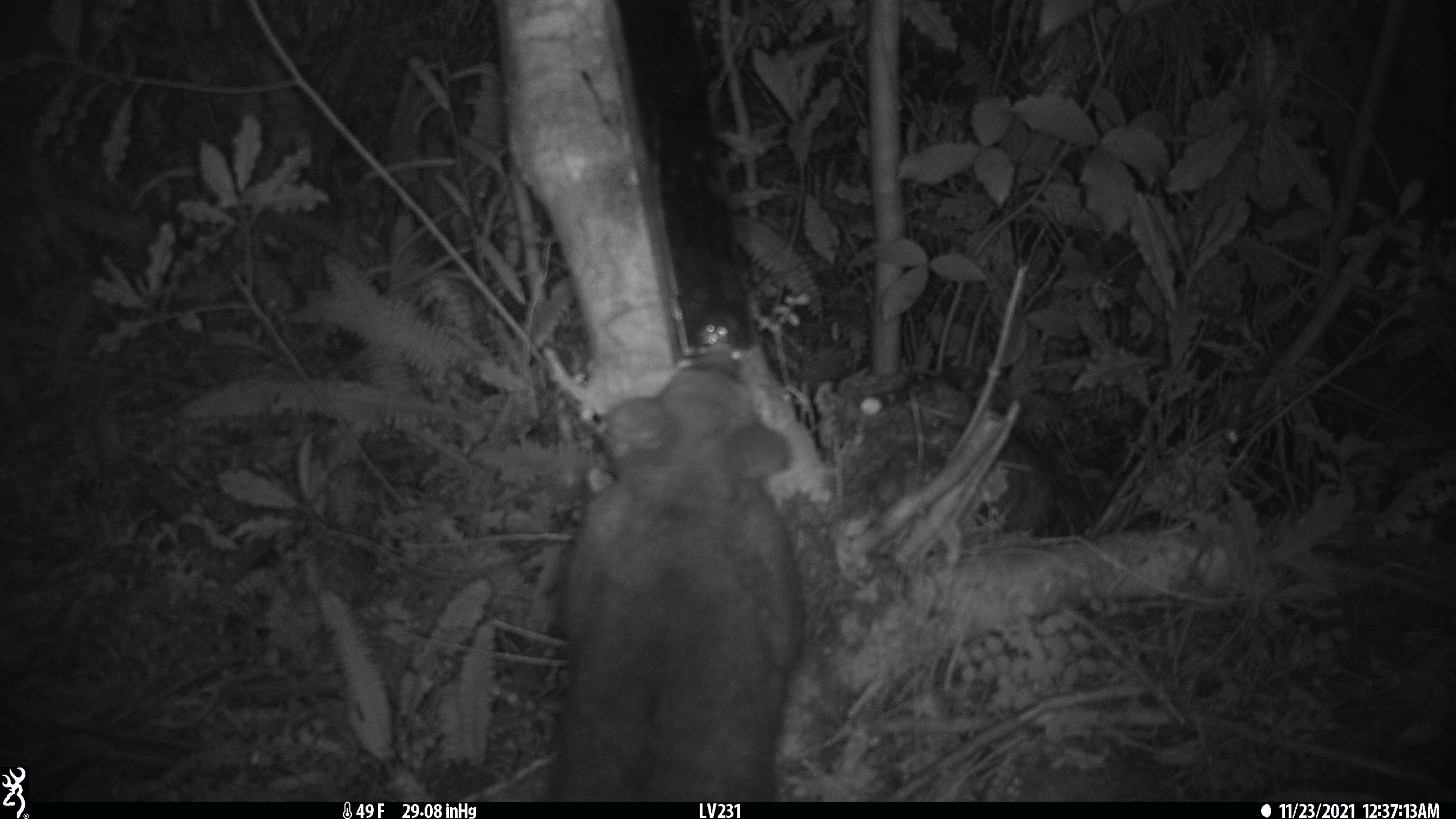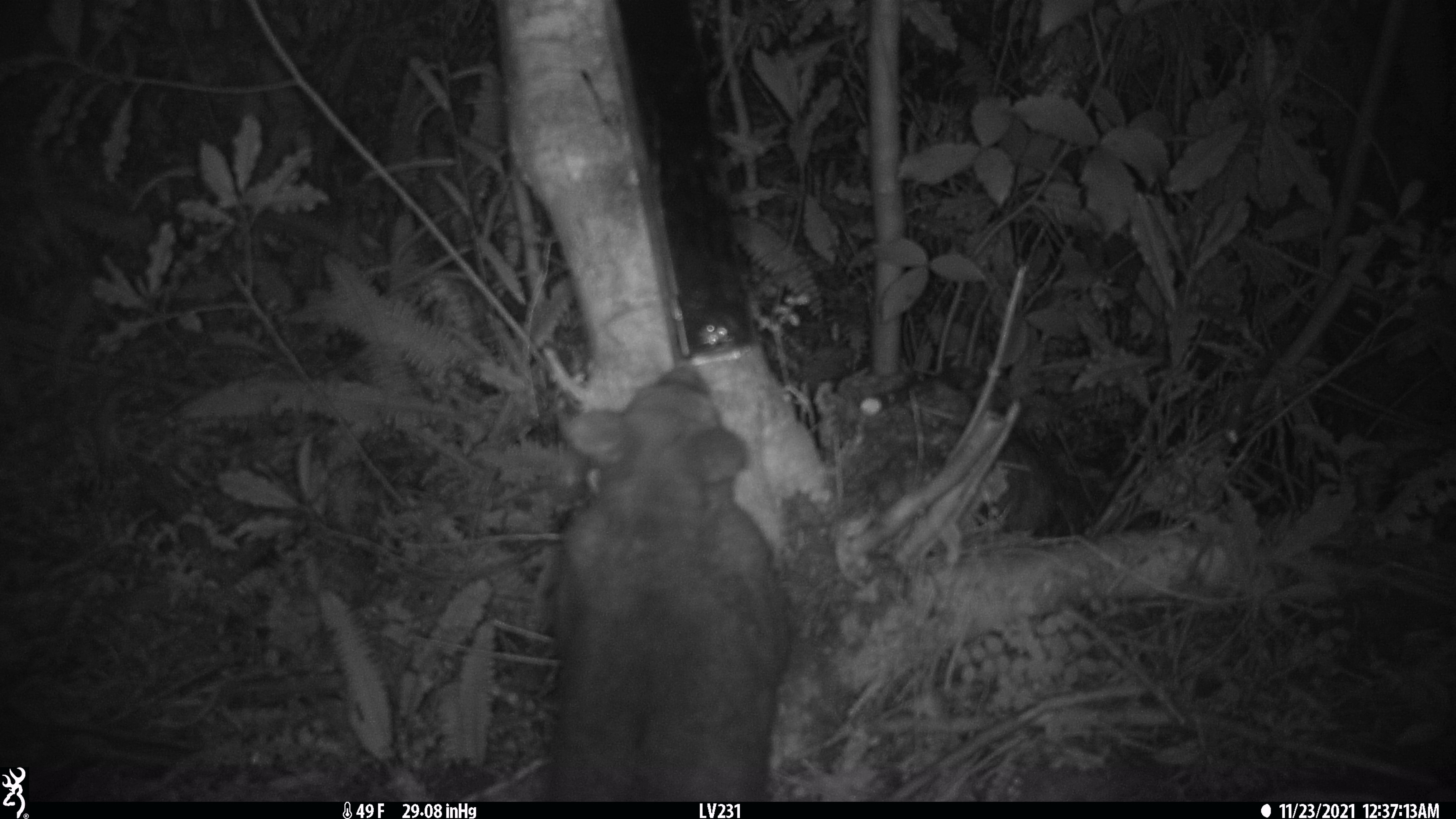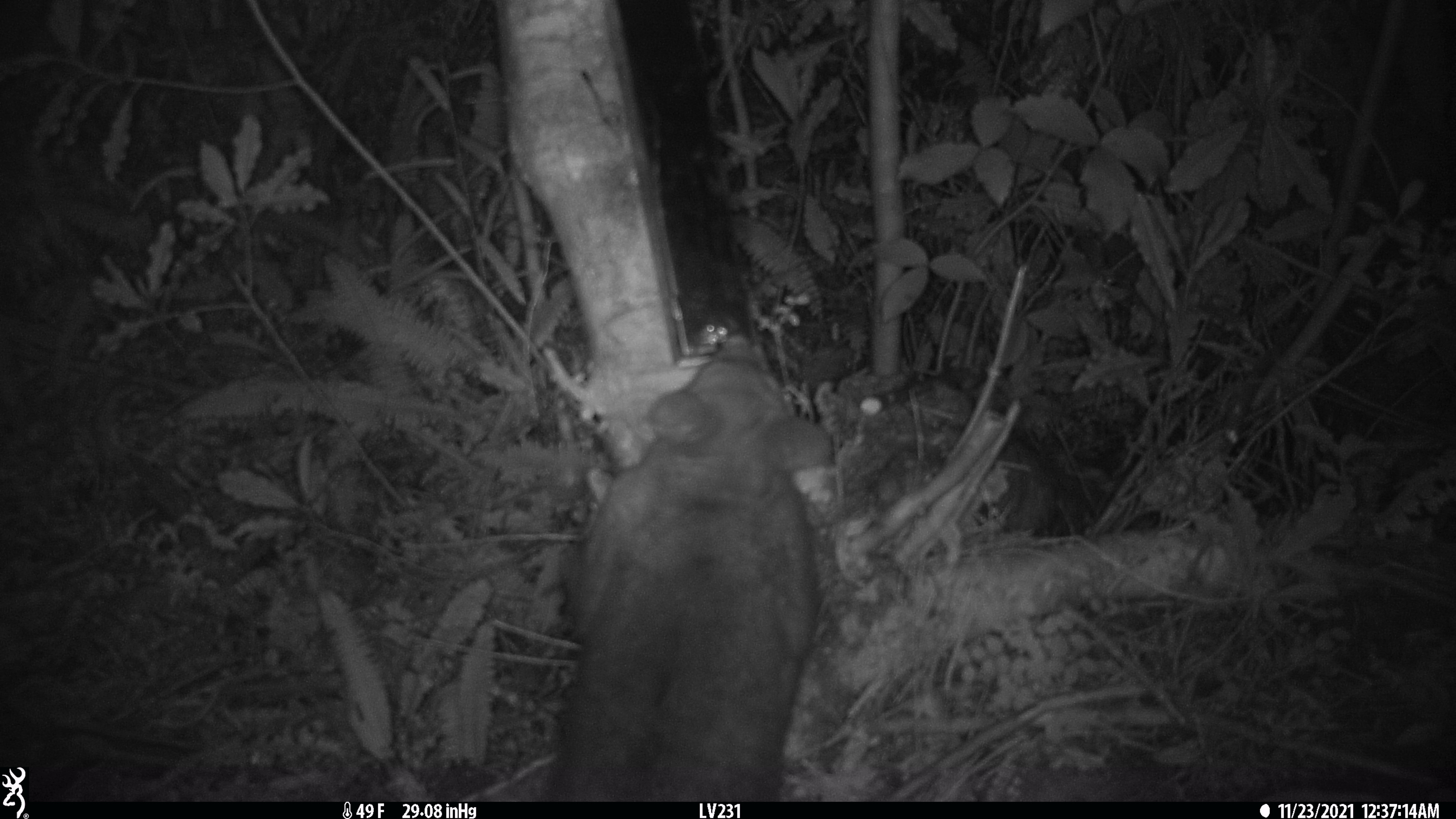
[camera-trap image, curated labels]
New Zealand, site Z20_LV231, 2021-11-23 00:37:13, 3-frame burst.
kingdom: Animalia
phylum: Chordata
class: Mammalia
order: Diprotodontia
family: Phalangeridae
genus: Trichosurus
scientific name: Trichosurus vulpecula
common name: common brushtail possum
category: possum